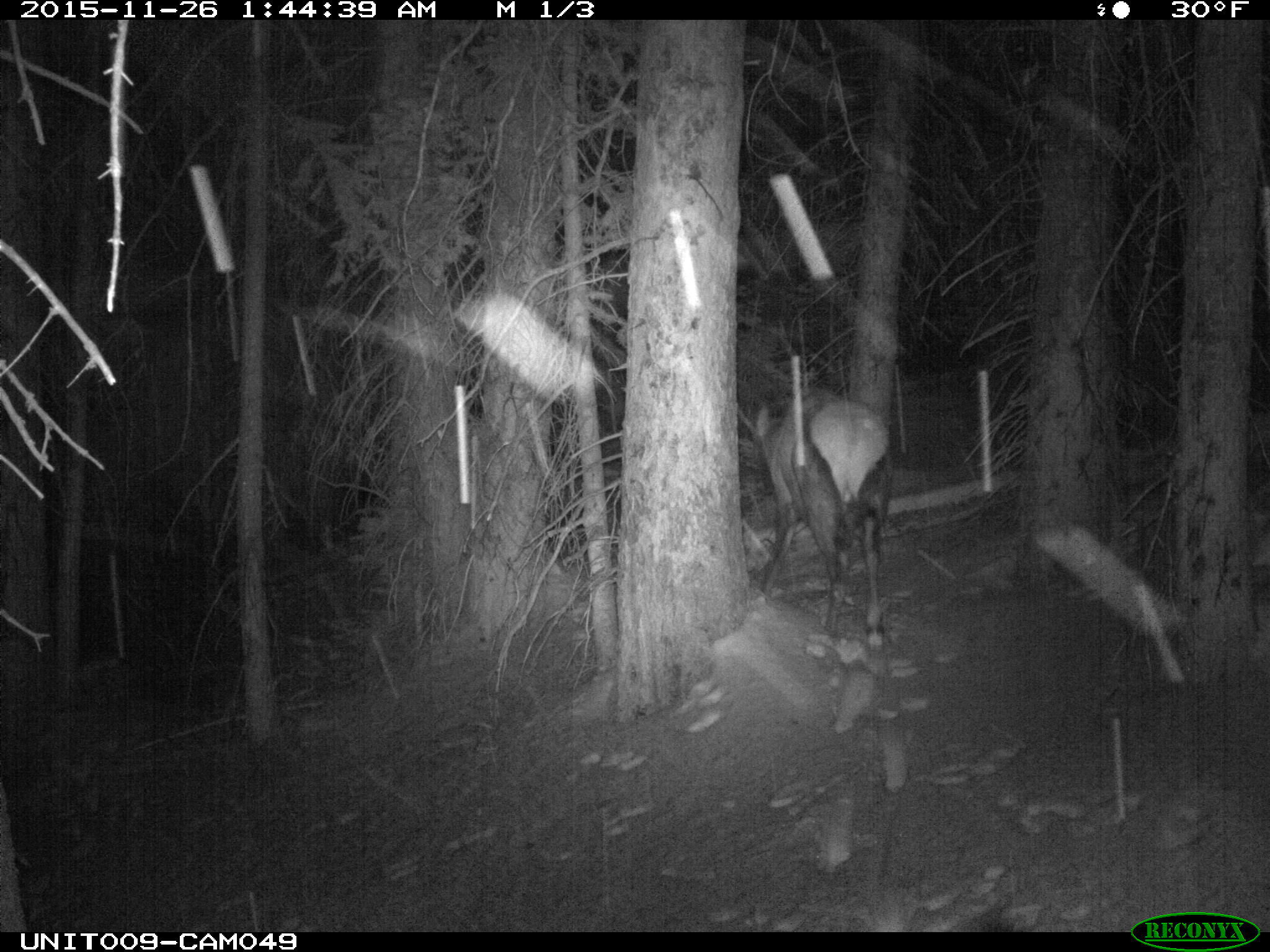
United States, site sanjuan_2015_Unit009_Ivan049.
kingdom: Animalia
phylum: Chordata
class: Mammalia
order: Artiodactyla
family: Cervidae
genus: Cervus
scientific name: Cervus elaphus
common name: red deer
Cervus elaphus (red deer).